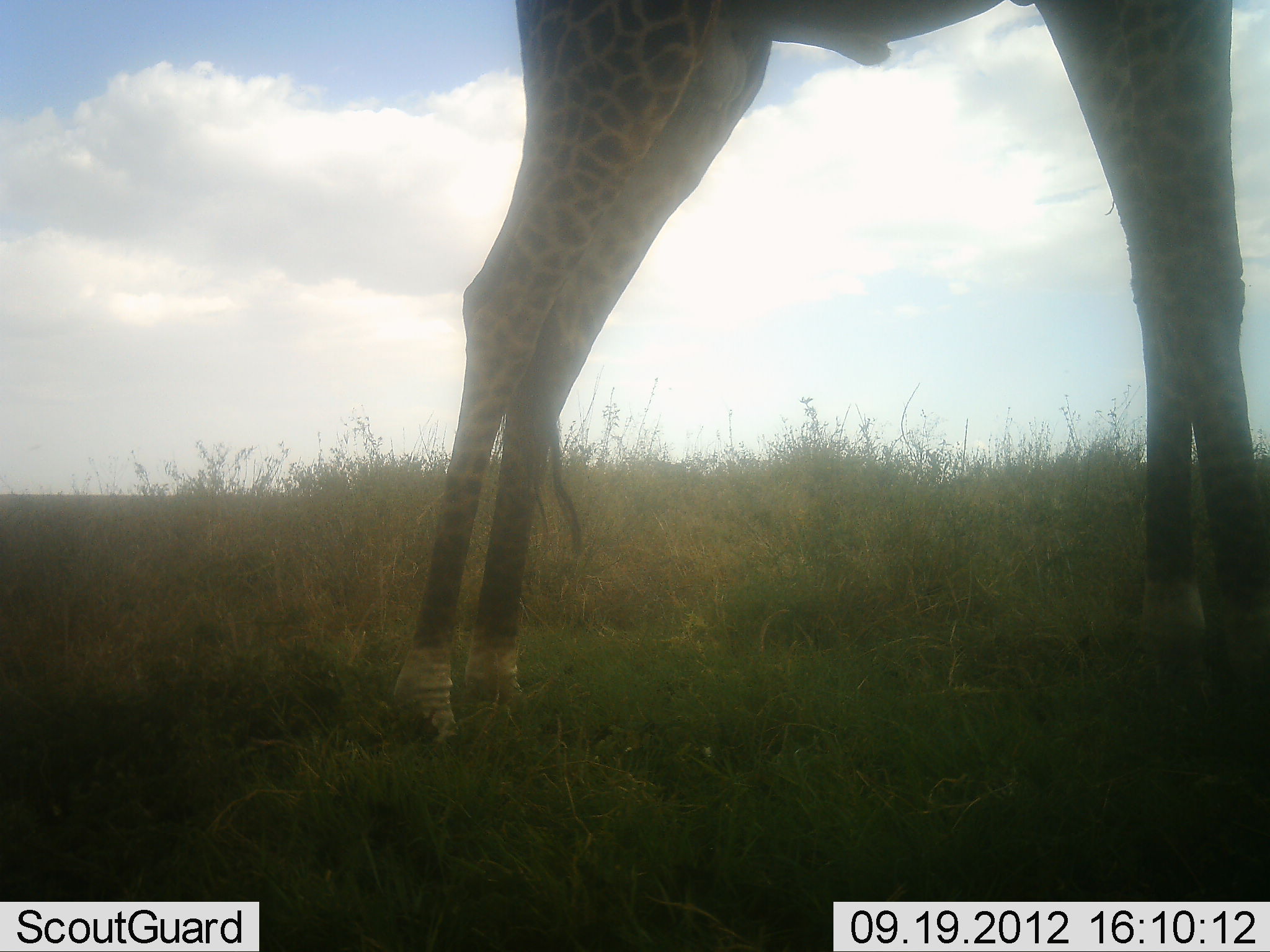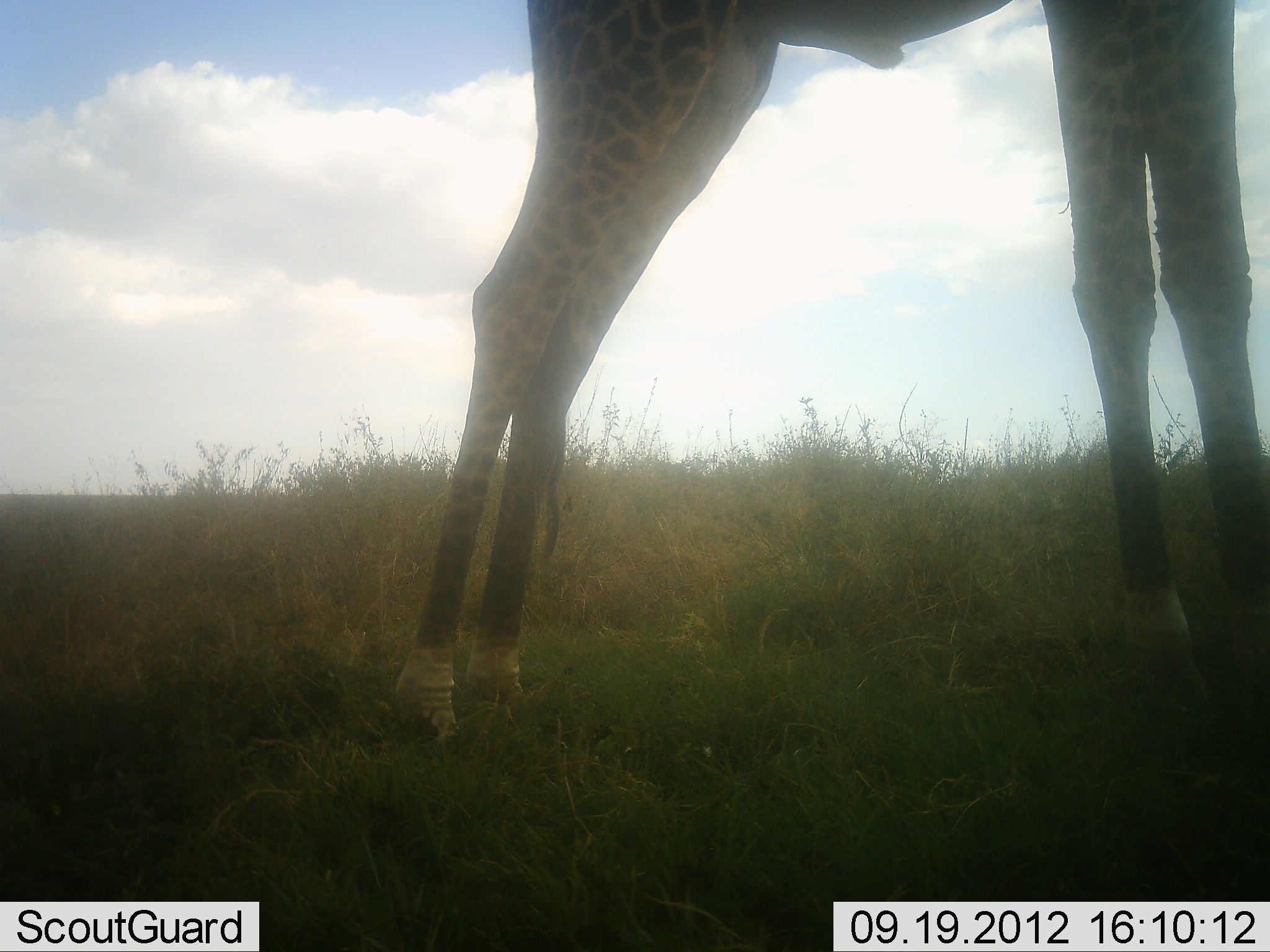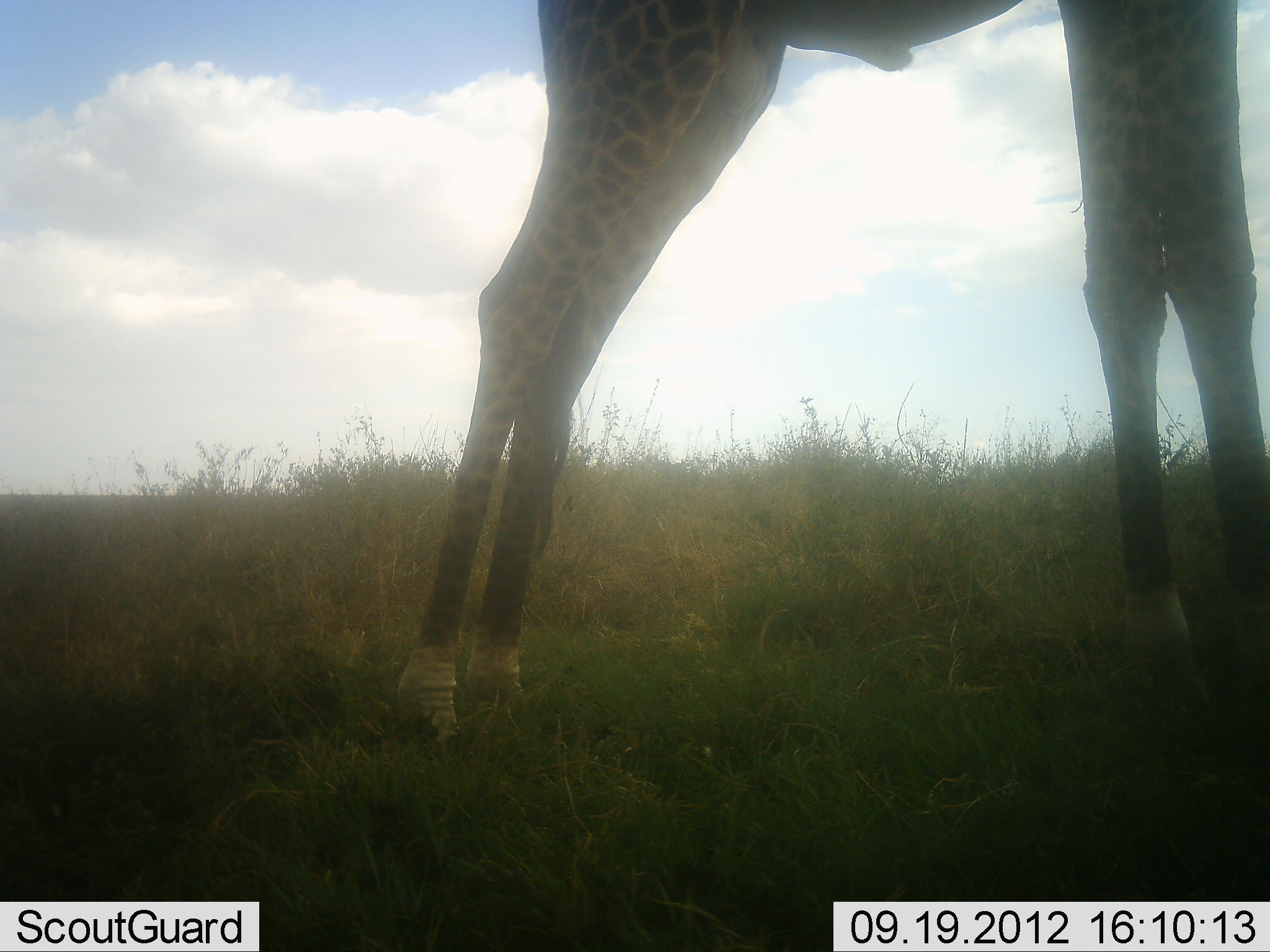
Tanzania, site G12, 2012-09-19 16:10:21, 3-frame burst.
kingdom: Animalia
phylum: Chordata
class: Mammalia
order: Artiodactyla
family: Giraffidae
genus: Giraffa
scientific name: Giraffa camelopardalis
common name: giraffe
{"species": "giraffe (Giraffa camelopardalis)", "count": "1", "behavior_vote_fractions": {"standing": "100%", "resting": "0%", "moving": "0%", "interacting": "0%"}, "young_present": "0%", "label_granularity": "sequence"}